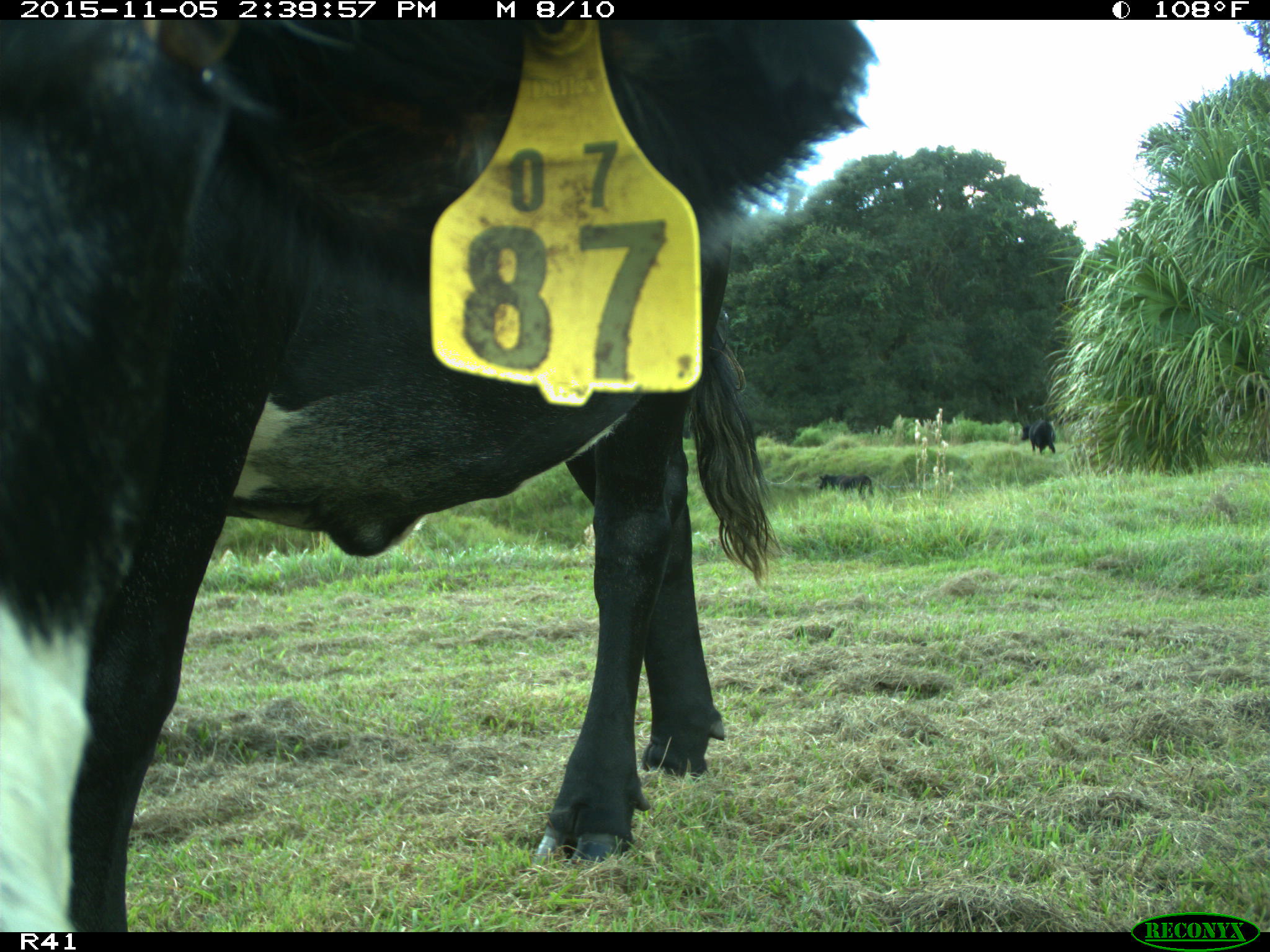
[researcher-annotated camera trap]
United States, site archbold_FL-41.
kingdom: Animalia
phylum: Chordata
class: Mammalia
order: Artiodactyla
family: Bovidae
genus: Bos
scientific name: Bos taurus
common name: domestic cow